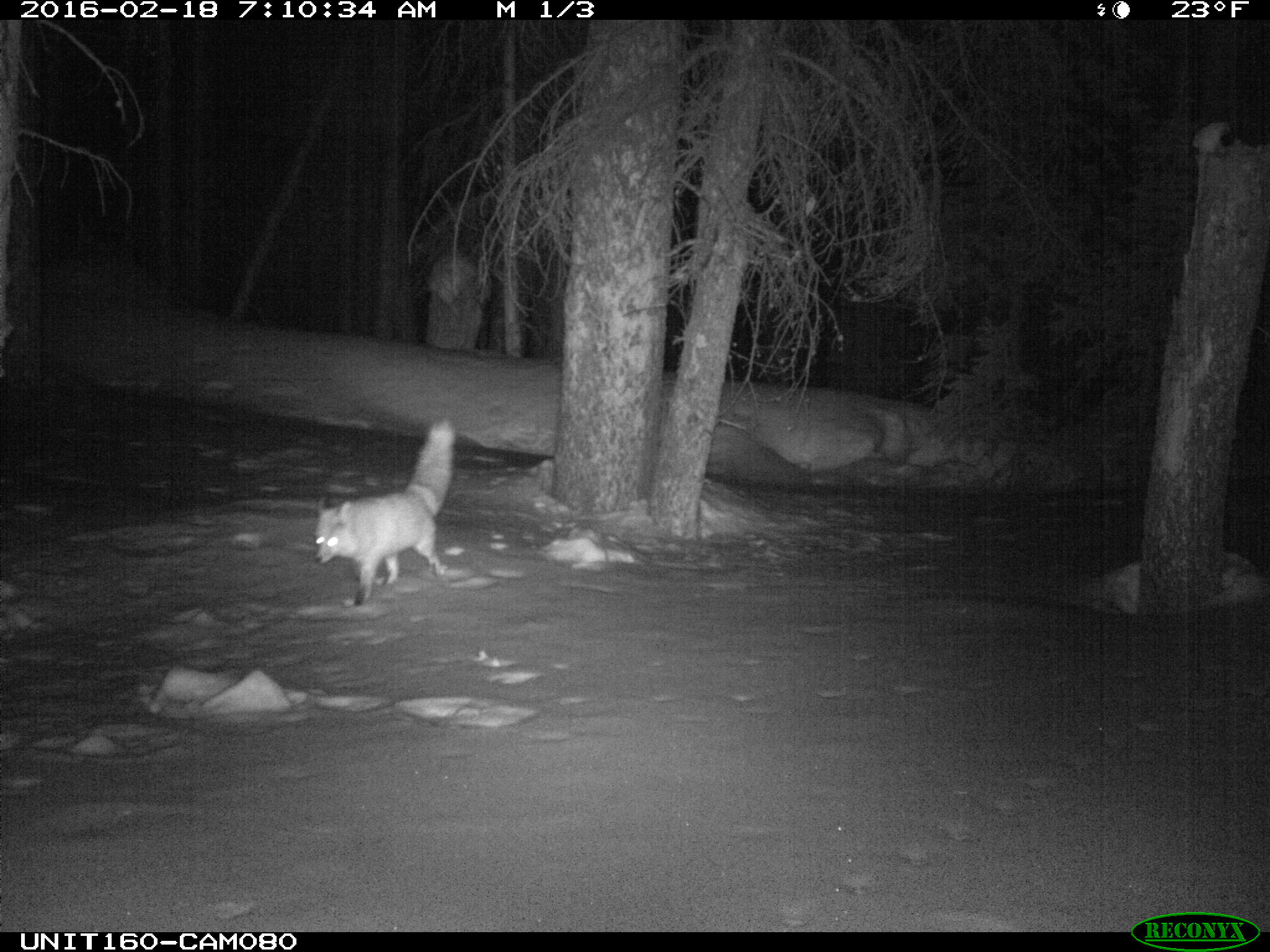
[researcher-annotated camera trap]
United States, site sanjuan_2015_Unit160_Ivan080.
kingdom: Animalia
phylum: Chordata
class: Mammalia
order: Carnivora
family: Canidae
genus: Vulpes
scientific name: Vulpes vulpes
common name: red fox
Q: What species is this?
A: Vulpes vulpes (red fox).